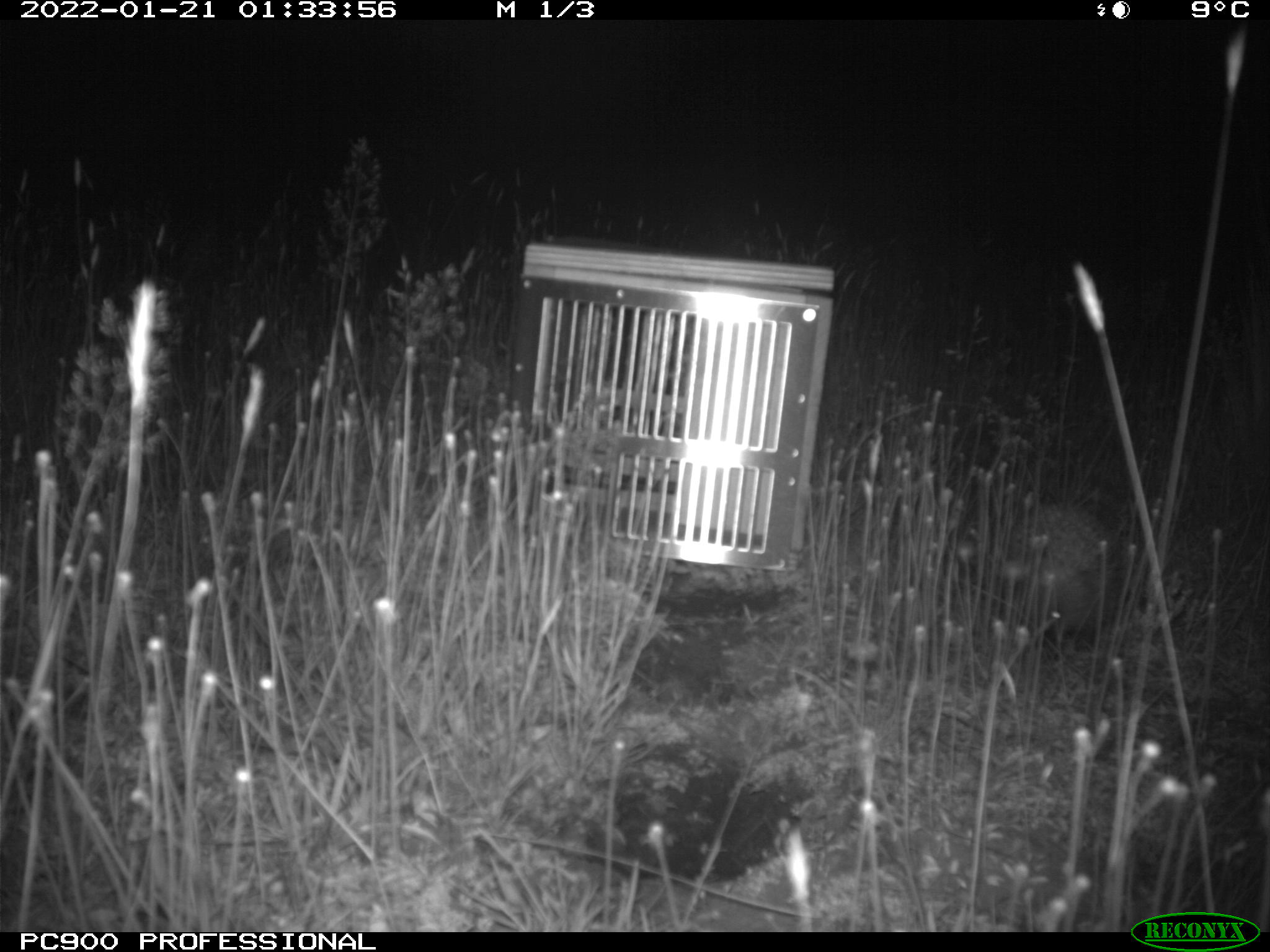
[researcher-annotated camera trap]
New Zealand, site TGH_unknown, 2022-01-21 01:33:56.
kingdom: Animalia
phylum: Chordata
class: Mammalia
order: Eulipotyphla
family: Erinaceidae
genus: Erinaceus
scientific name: Erinaceus europaeus europaeus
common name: european hedgehog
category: hedgehog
Hedgehog (european hedgehog) (Erinaceus europaeus europaeus).